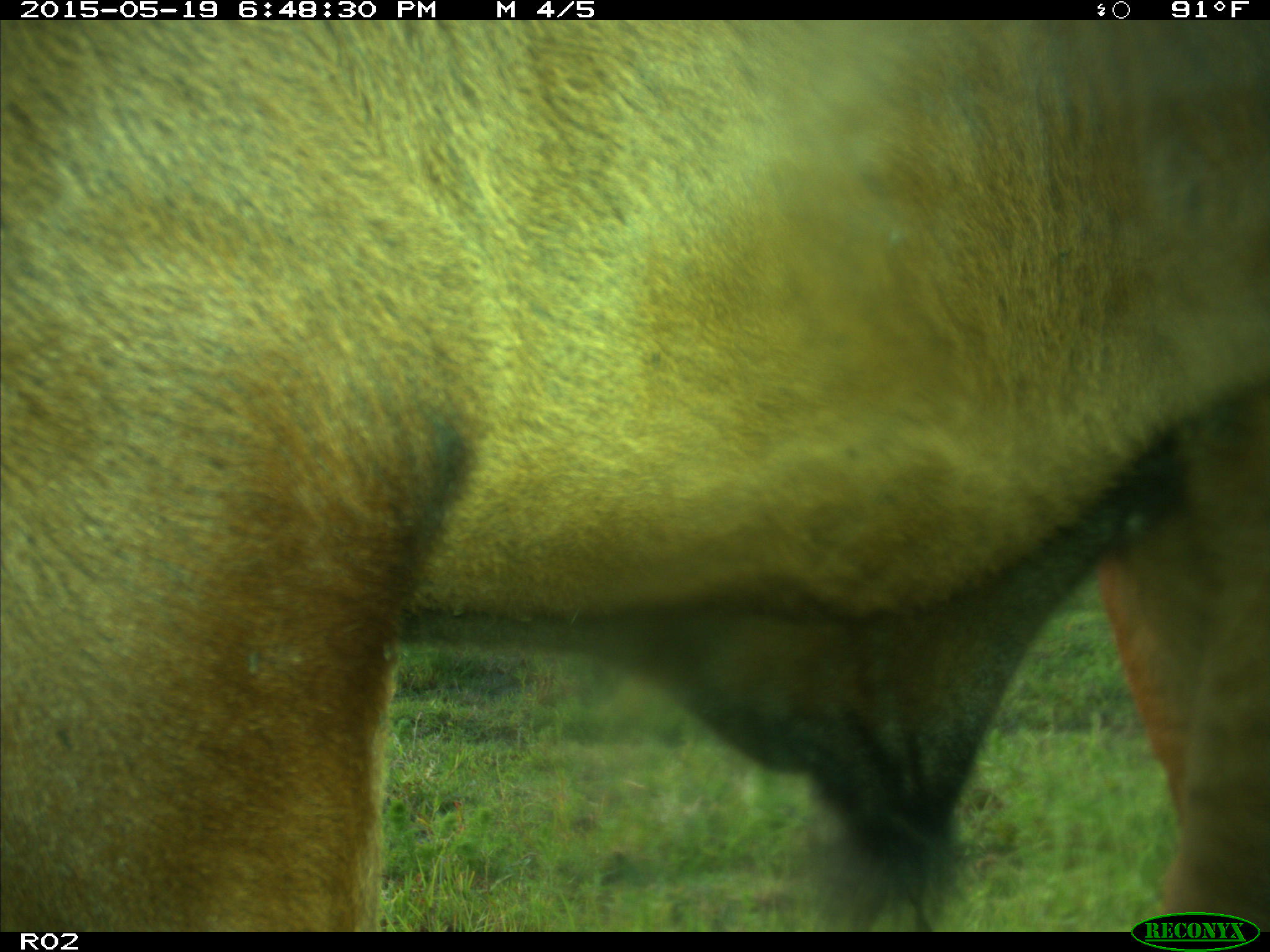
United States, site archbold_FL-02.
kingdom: Animalia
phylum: Chordata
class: Mammalia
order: Artiodactyla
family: Bovidae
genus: Bos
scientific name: Bos taurus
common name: domestic cow